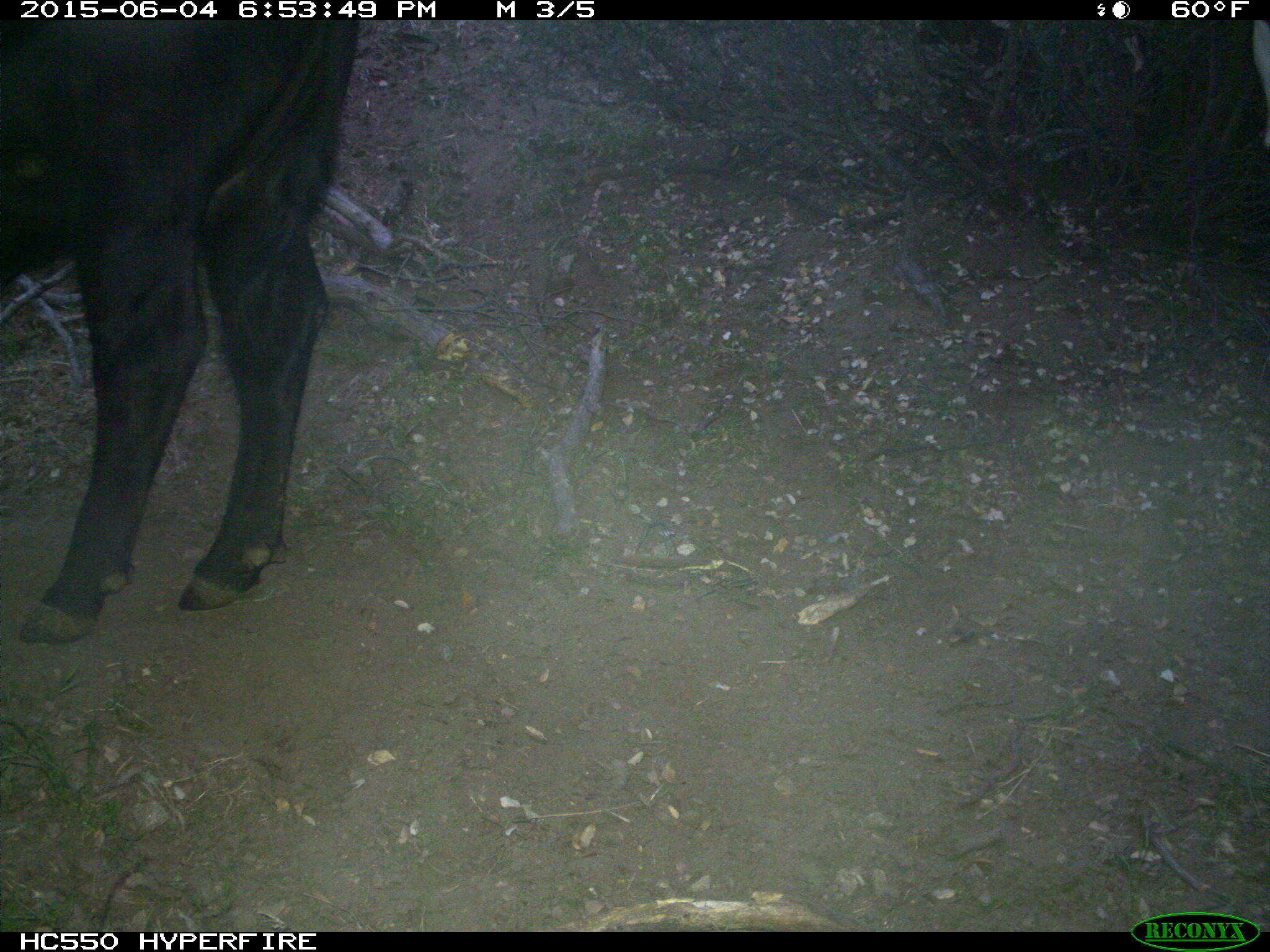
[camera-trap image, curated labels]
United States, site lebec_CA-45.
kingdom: Animalia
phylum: Chordata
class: Mammalia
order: Artiodactyla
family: Bovidae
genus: Bos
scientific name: Bos taurus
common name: domestic cow